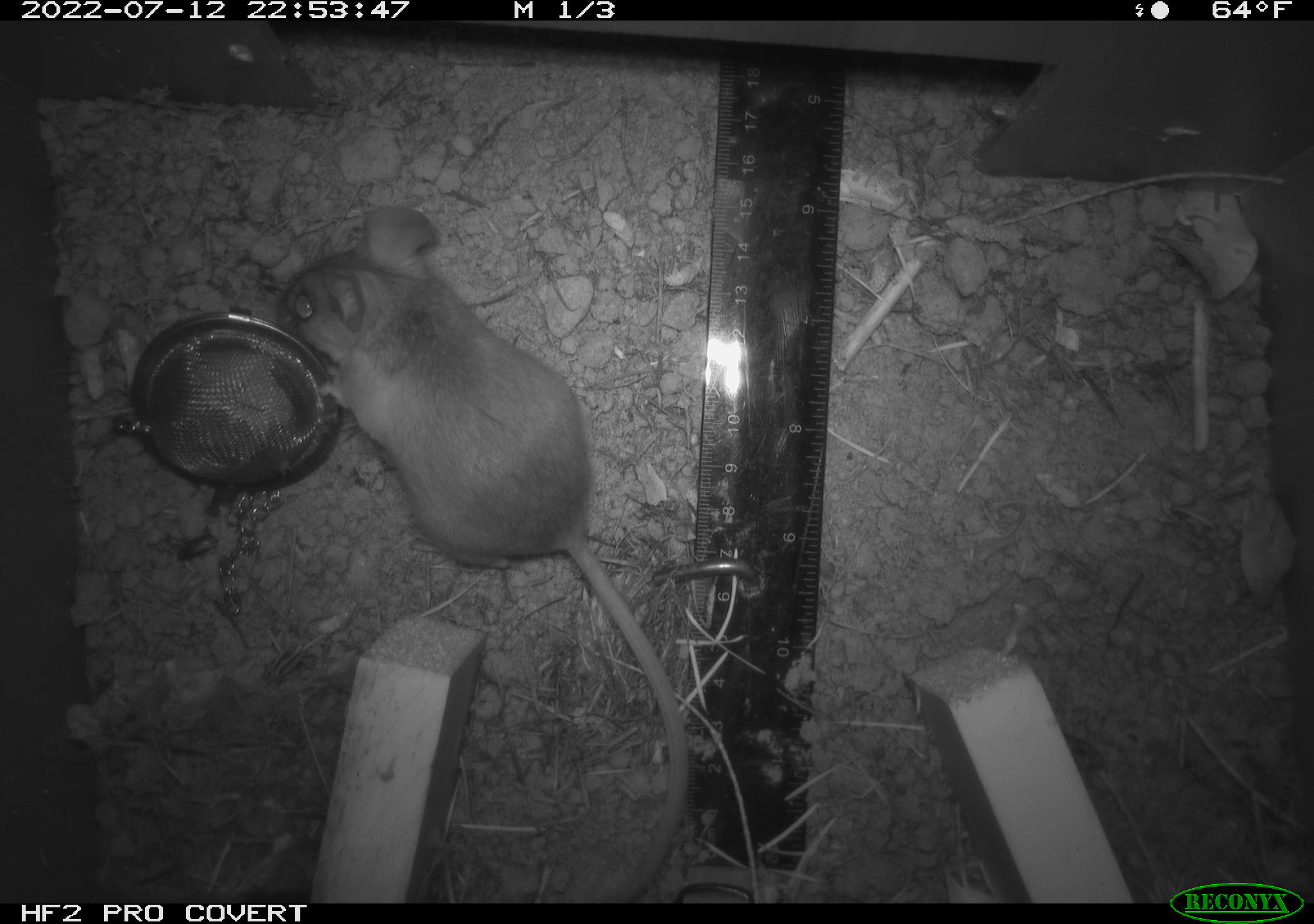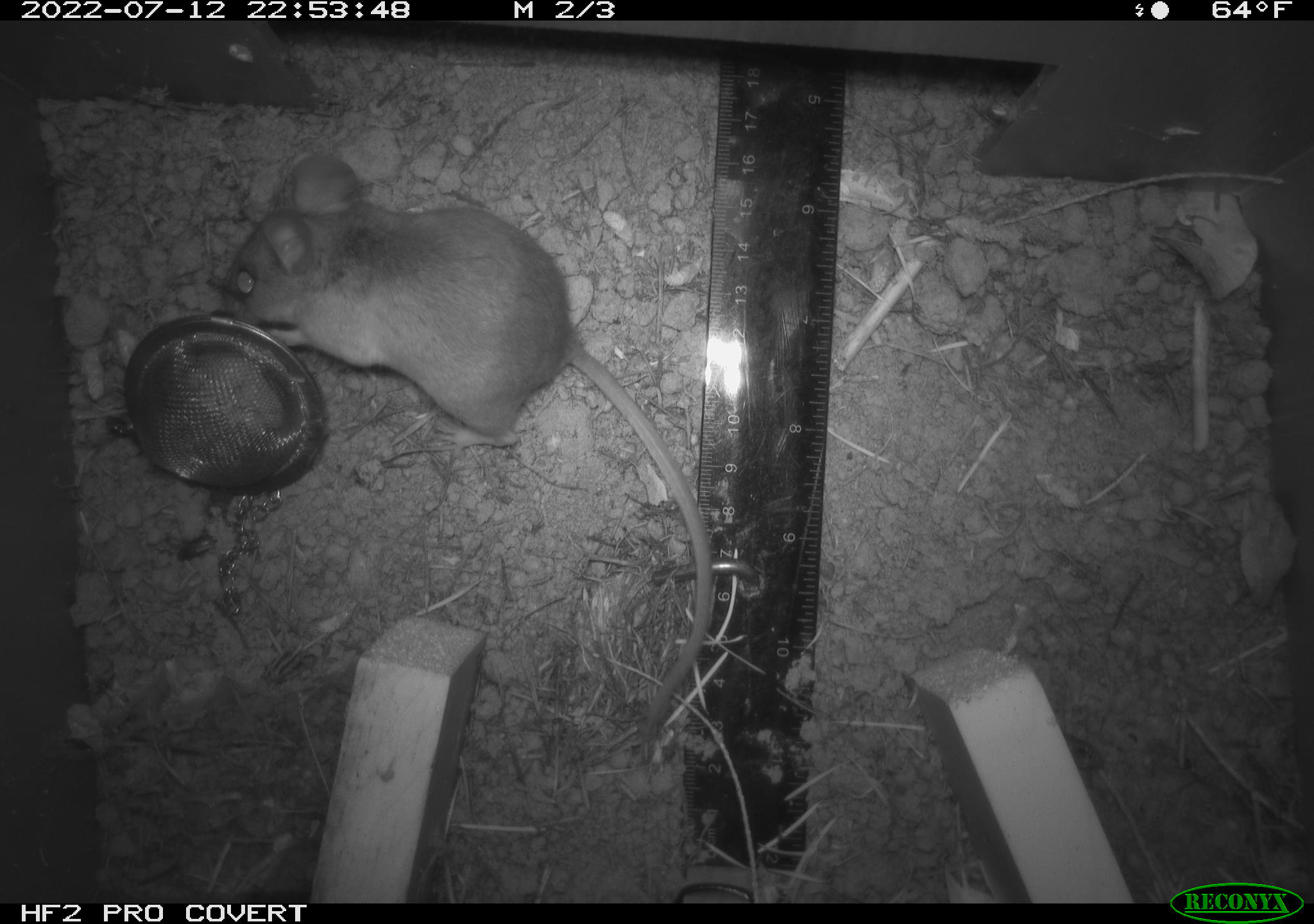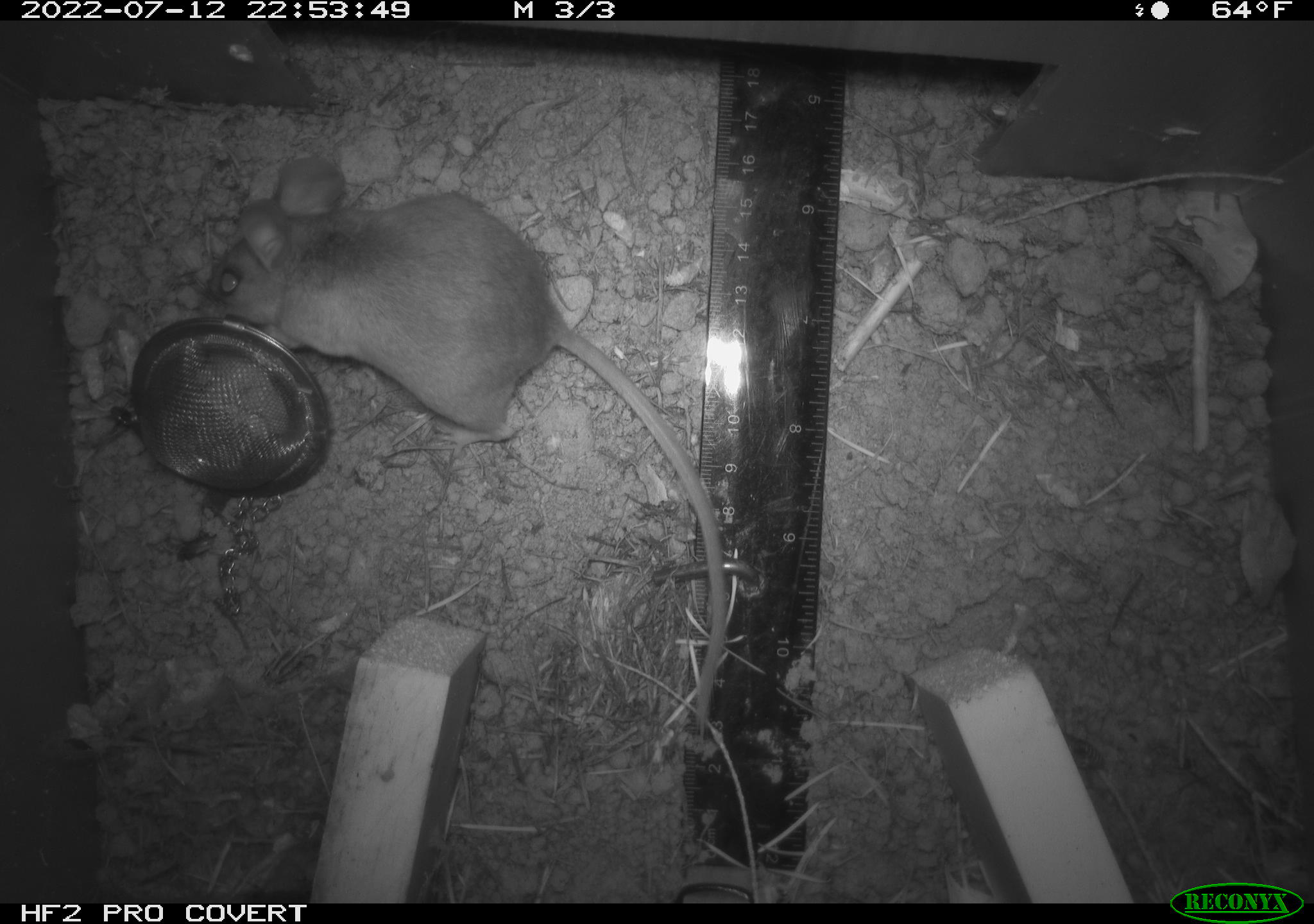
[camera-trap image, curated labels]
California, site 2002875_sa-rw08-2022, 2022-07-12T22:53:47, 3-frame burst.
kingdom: Animalia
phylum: Chordata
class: Mammalia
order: Rodentia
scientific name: Rodentia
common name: mouse species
Mouse species (Rodentia).